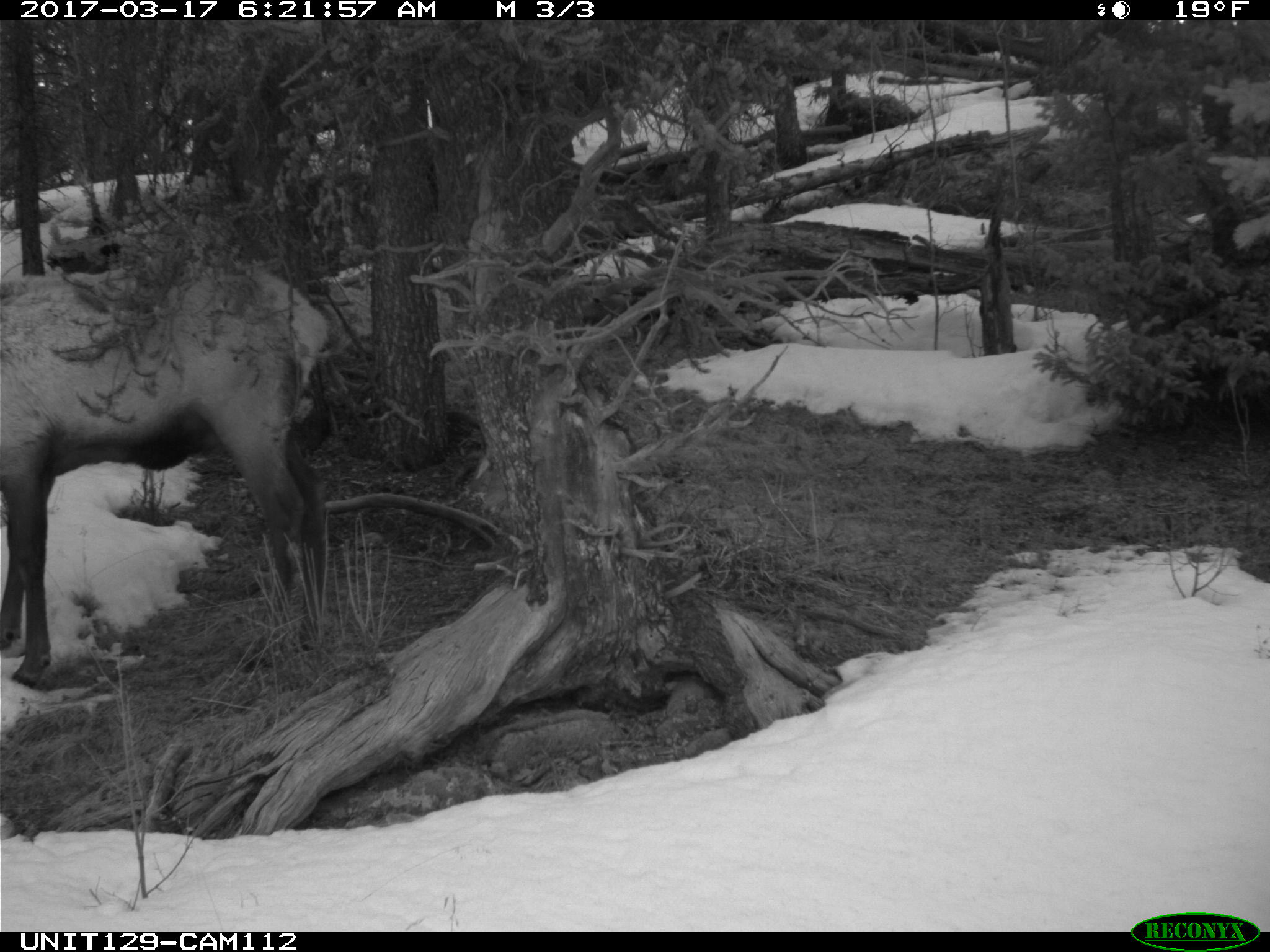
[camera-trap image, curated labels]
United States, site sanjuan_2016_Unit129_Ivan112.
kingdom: Animalia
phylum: Chordata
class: Mammalia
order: Artiodactyla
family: Cervidae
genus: Cervus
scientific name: Cervus elaphus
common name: red deer